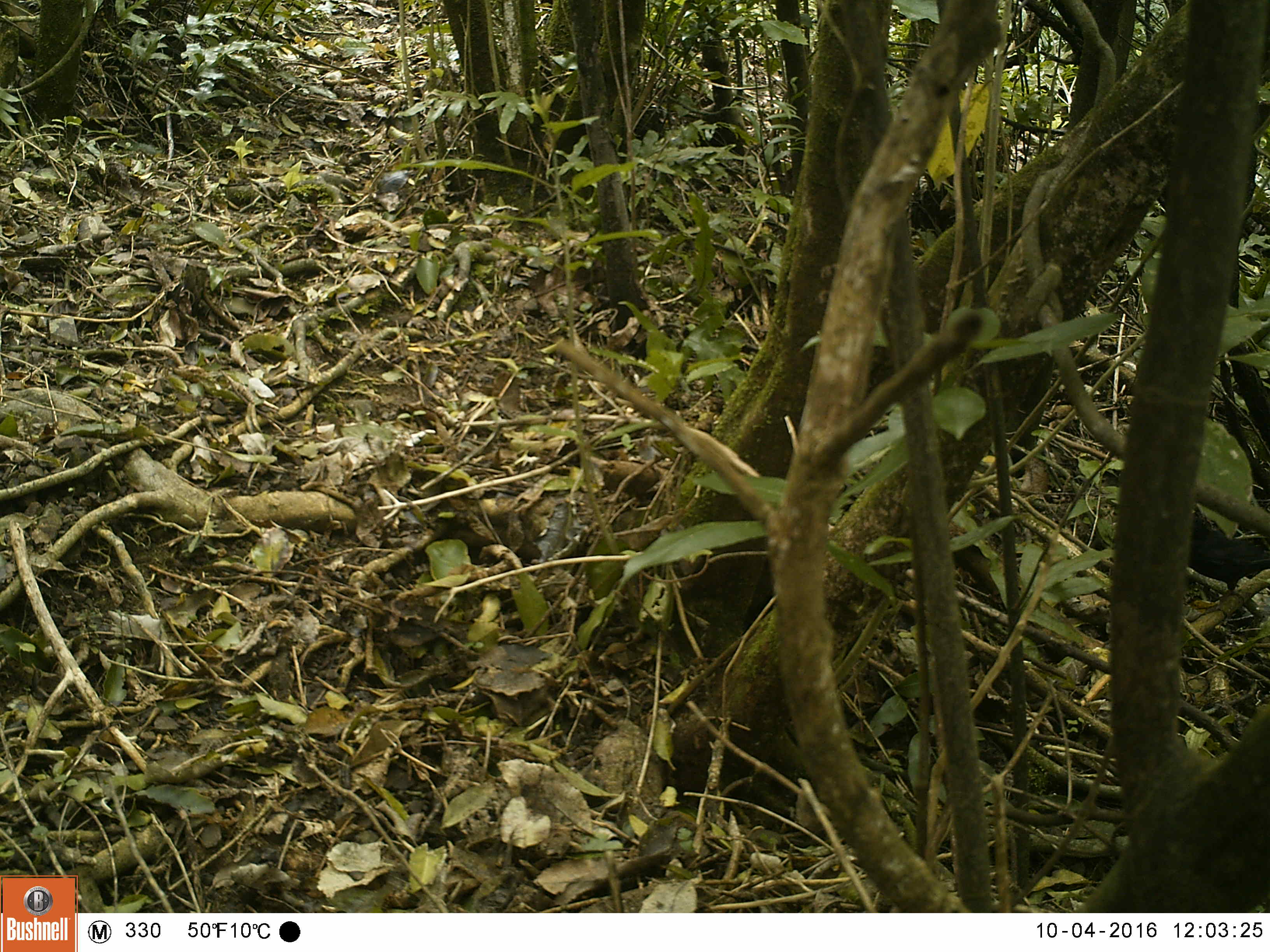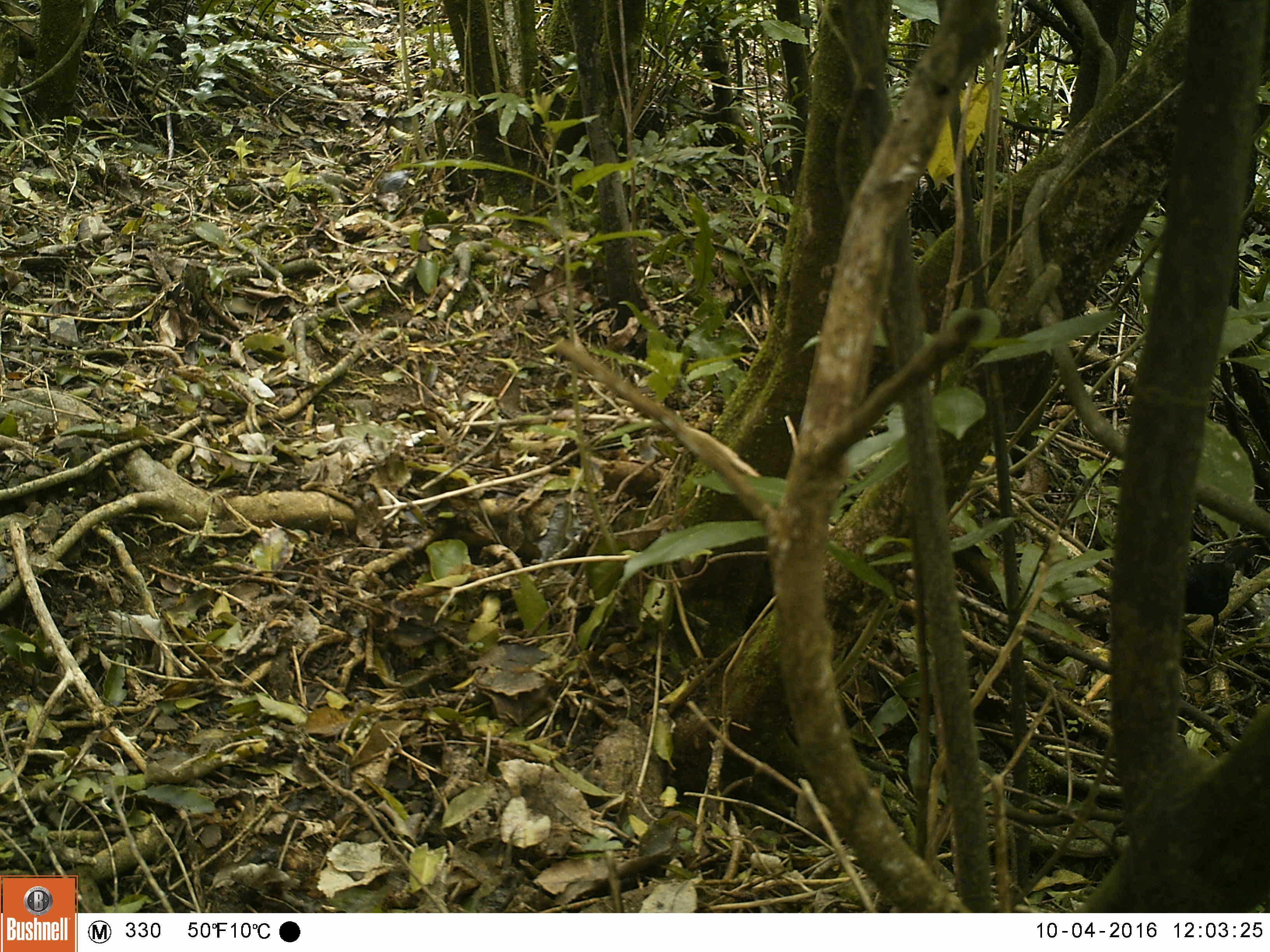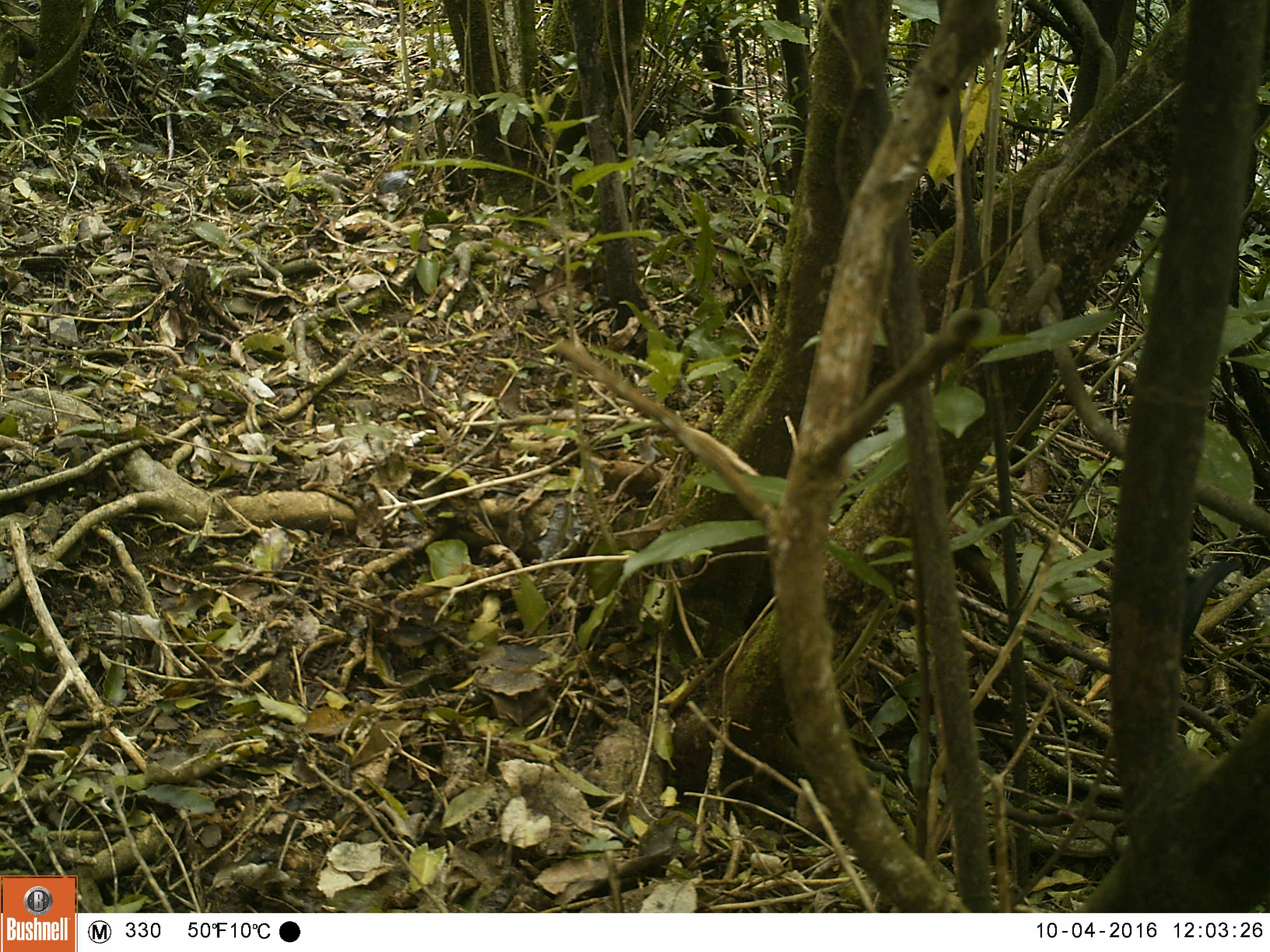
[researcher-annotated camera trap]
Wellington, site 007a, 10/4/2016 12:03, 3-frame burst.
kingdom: Animalia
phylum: Chordata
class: Aves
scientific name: Aves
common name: bird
Bird (Aves).